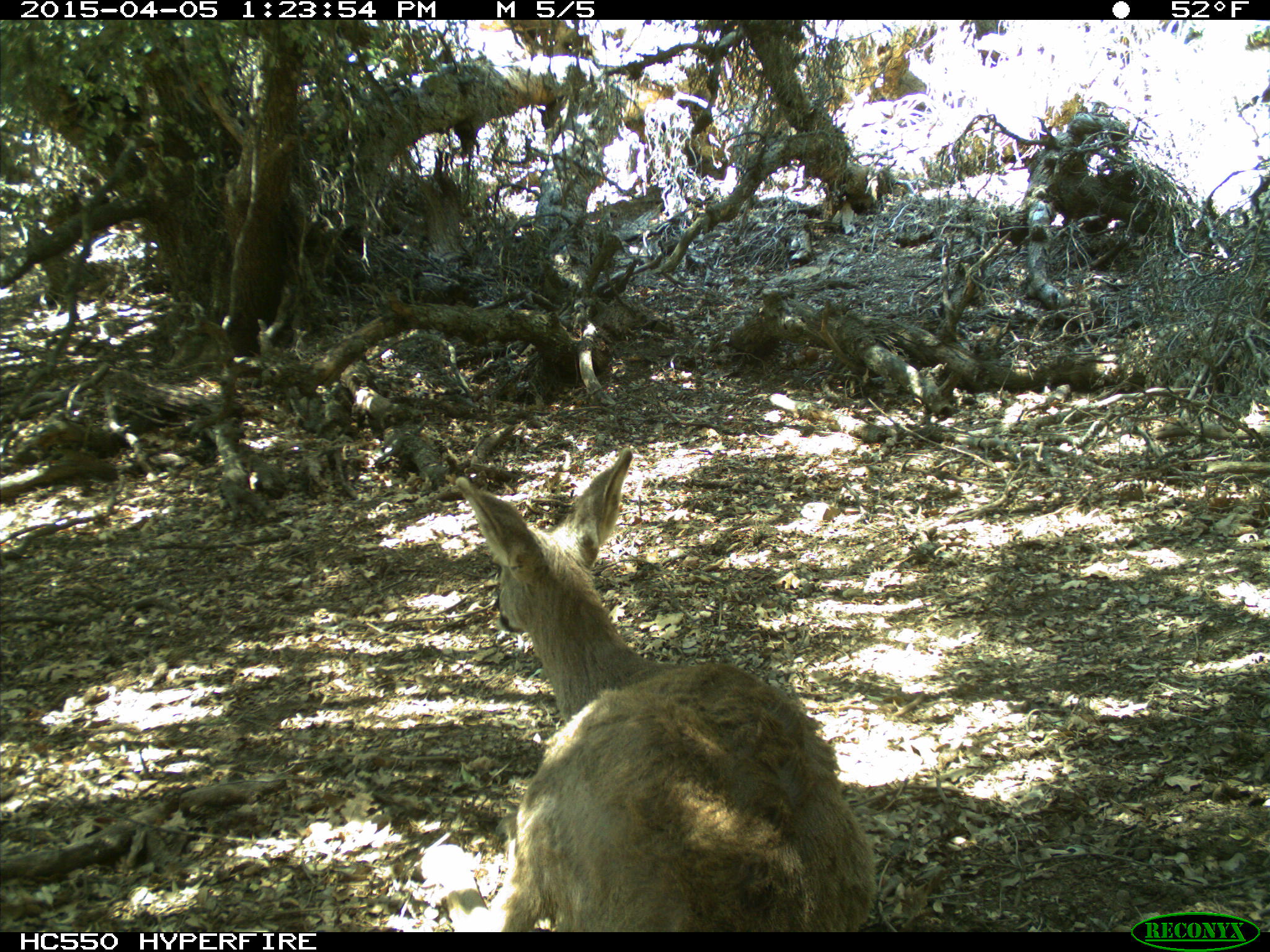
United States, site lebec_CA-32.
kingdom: Animalia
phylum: Chordata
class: Mammalia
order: Artiodactyla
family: Cervidae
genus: Odocoileus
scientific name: Odocoileus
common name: deer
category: unidentified deer